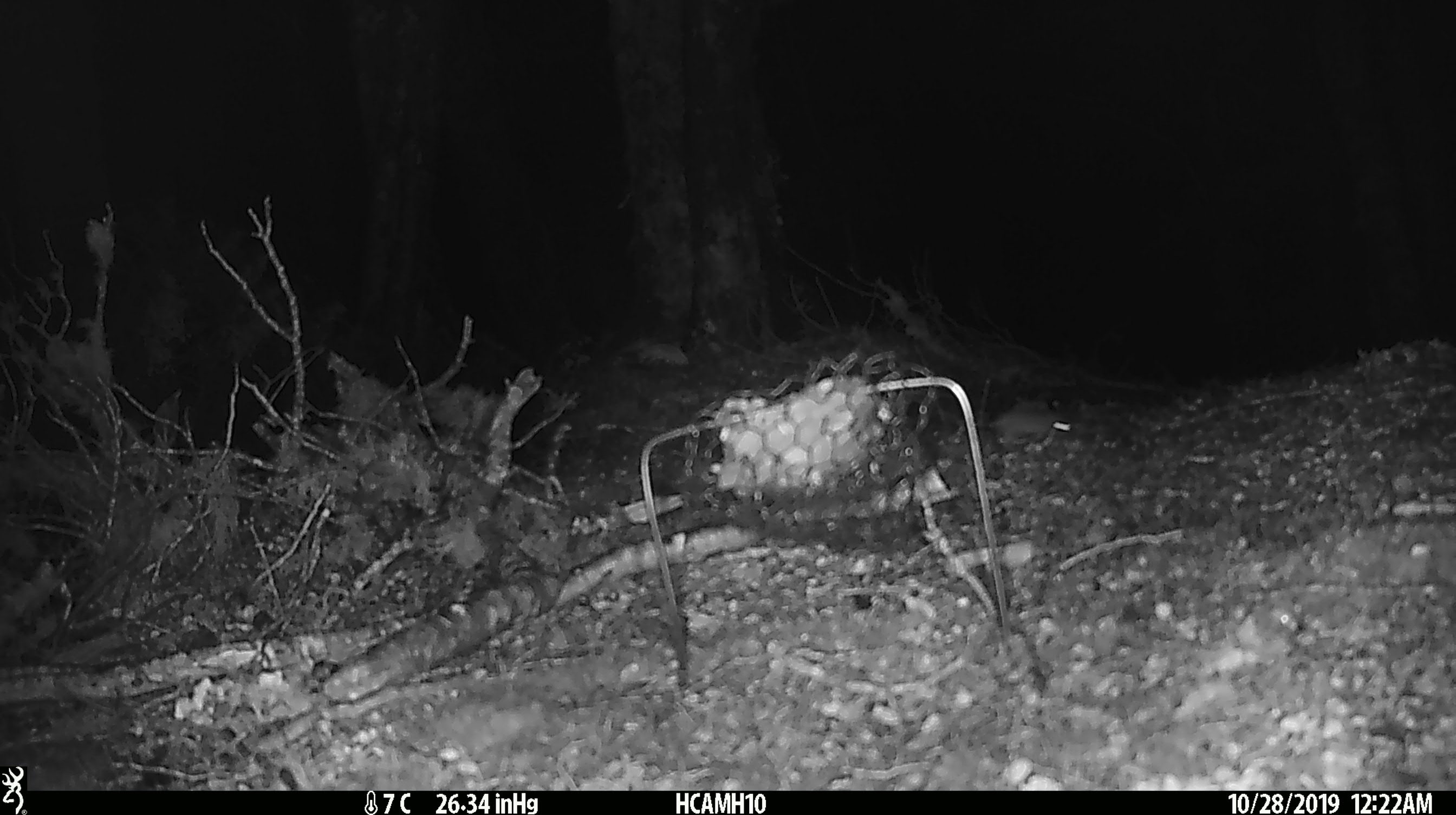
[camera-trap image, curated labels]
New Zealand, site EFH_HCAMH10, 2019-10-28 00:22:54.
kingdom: Animalia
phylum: Chordata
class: Mammalia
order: Rodentia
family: Muridae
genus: Mus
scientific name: Mus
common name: mouse